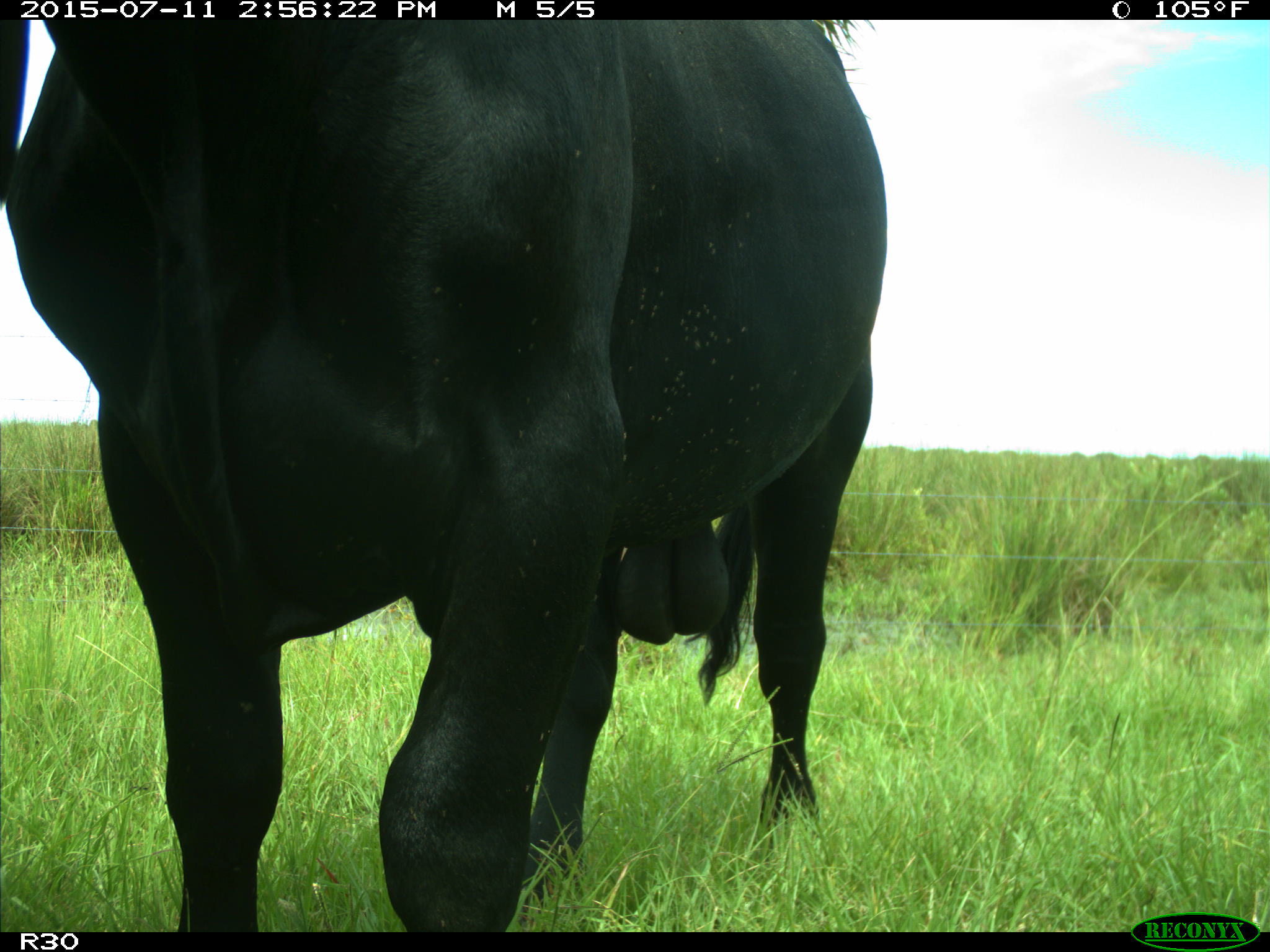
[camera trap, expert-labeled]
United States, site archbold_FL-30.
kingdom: Animalia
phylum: Chordata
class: Mammalia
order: Artiodactyla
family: Bovidae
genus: Bos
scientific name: Bos taurus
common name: domestic cow